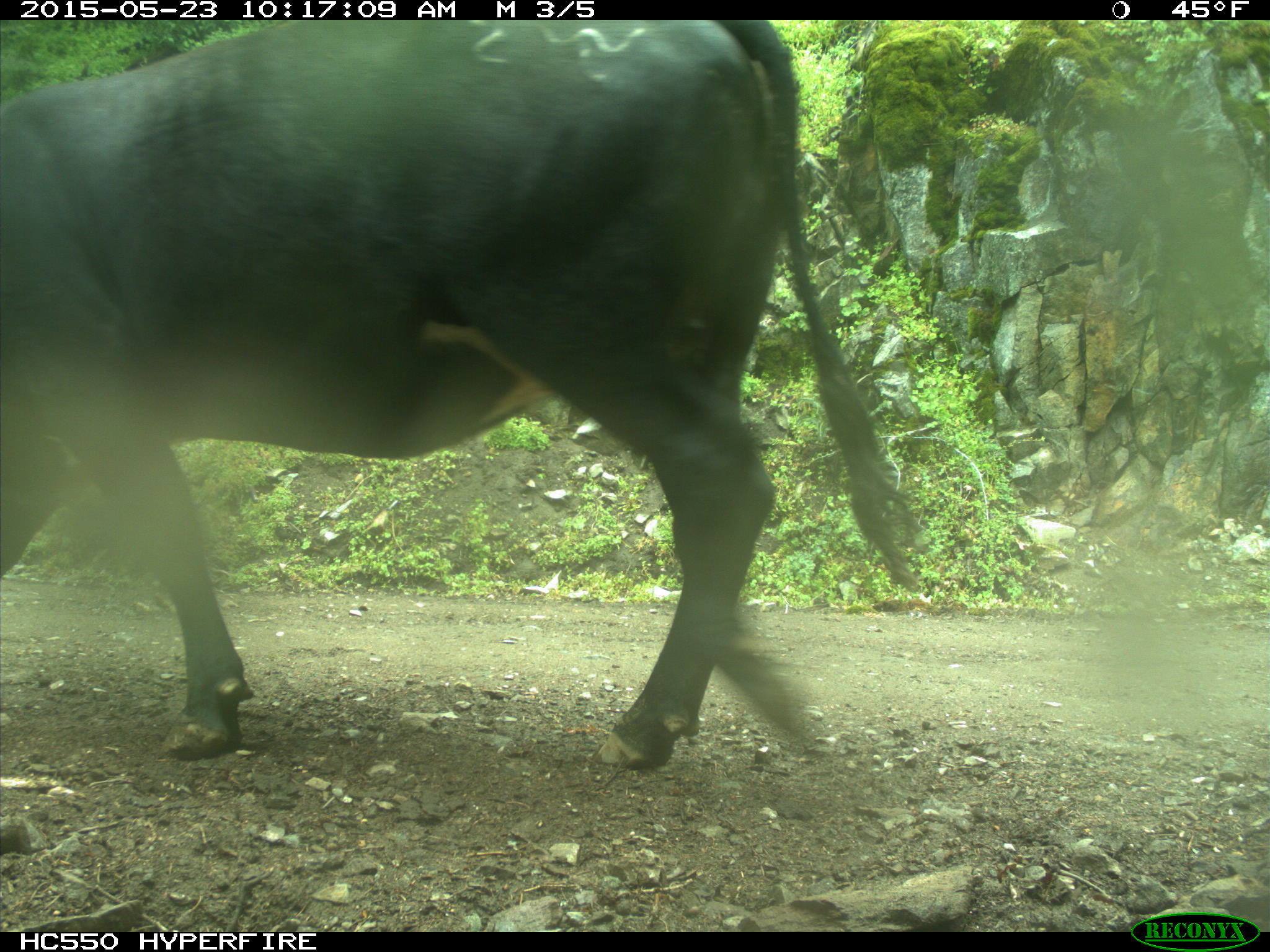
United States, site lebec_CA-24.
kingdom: Animalia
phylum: Chordata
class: Mammalia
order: Artiodactyla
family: Bovidae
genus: Bos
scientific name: Bos taurus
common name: domestic cow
Bos taurus (domestic cow).